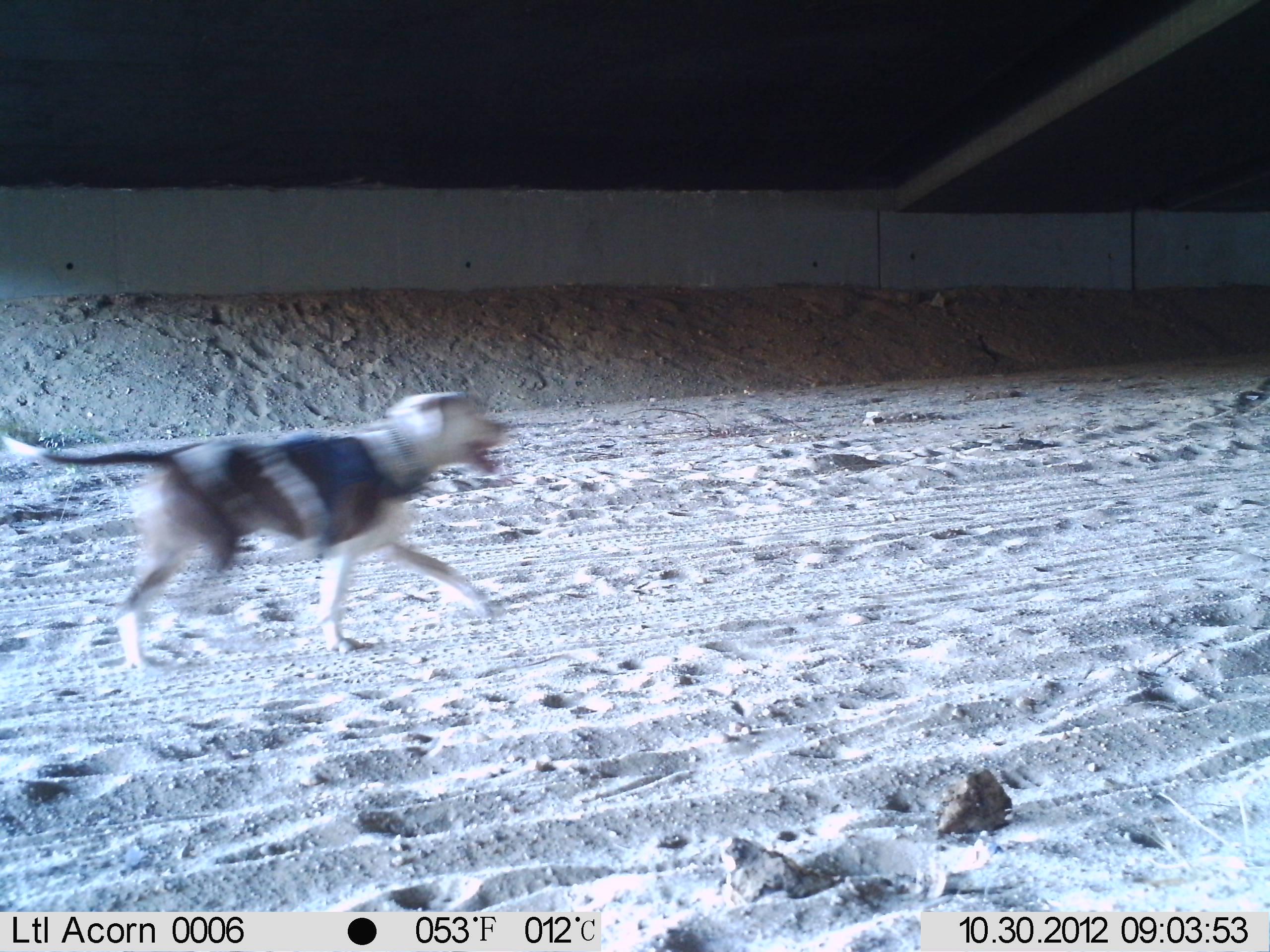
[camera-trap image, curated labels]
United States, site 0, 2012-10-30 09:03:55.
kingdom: Animalia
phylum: Chordata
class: Mammalia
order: Carnivora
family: Canidae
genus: Canis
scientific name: Canis familiaris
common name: domestic dog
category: dog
Dog (domestic dog) (Canis familiaris).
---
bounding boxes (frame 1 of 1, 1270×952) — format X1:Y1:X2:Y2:
dog: 2:355:525:673